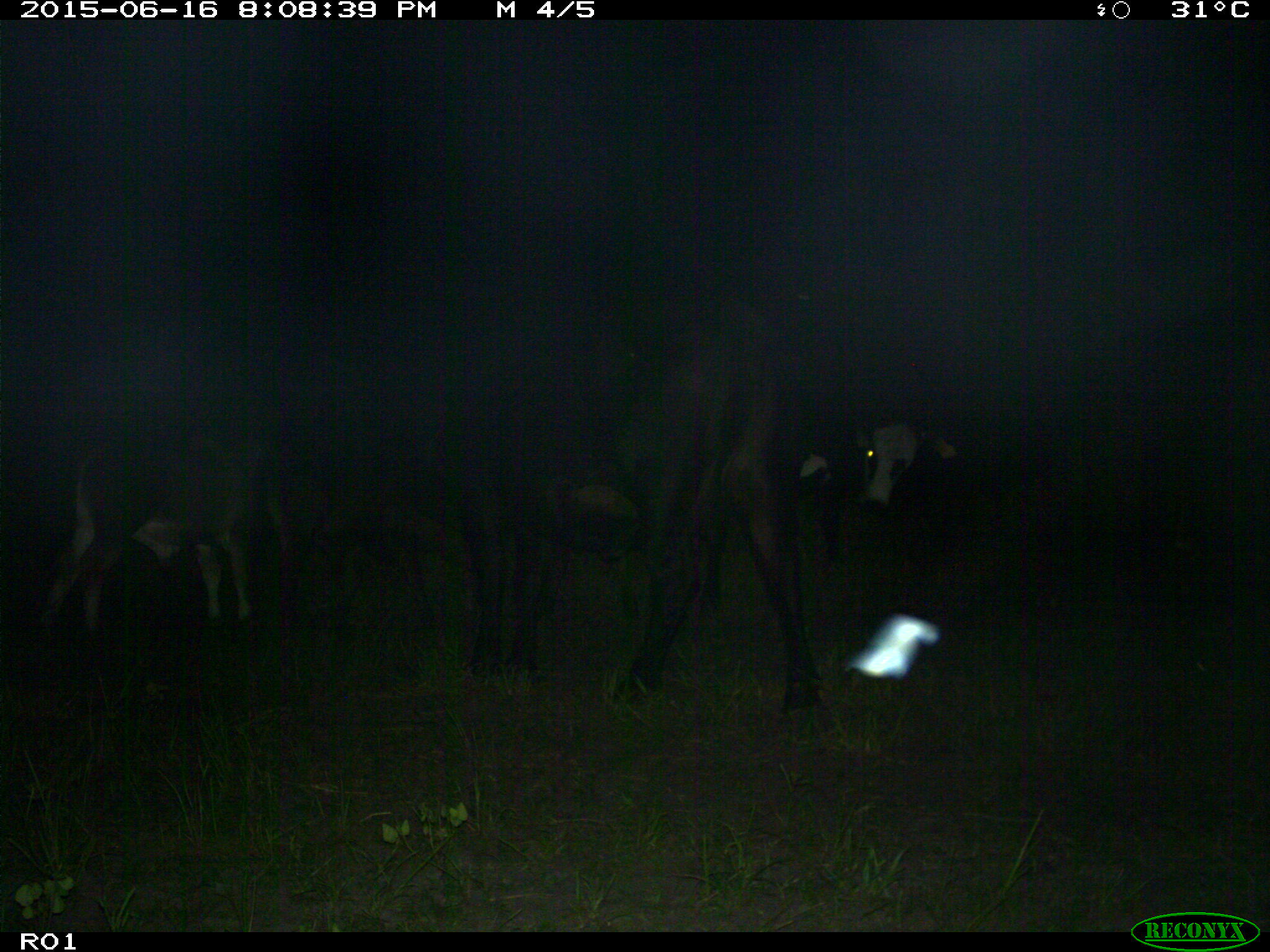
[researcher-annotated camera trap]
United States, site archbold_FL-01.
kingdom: Animalia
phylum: Chordata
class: Mammalia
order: Artiodactyla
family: Bovidae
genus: Bos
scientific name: Bos taurus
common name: domestic cow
Bos taurus (domestic cow).